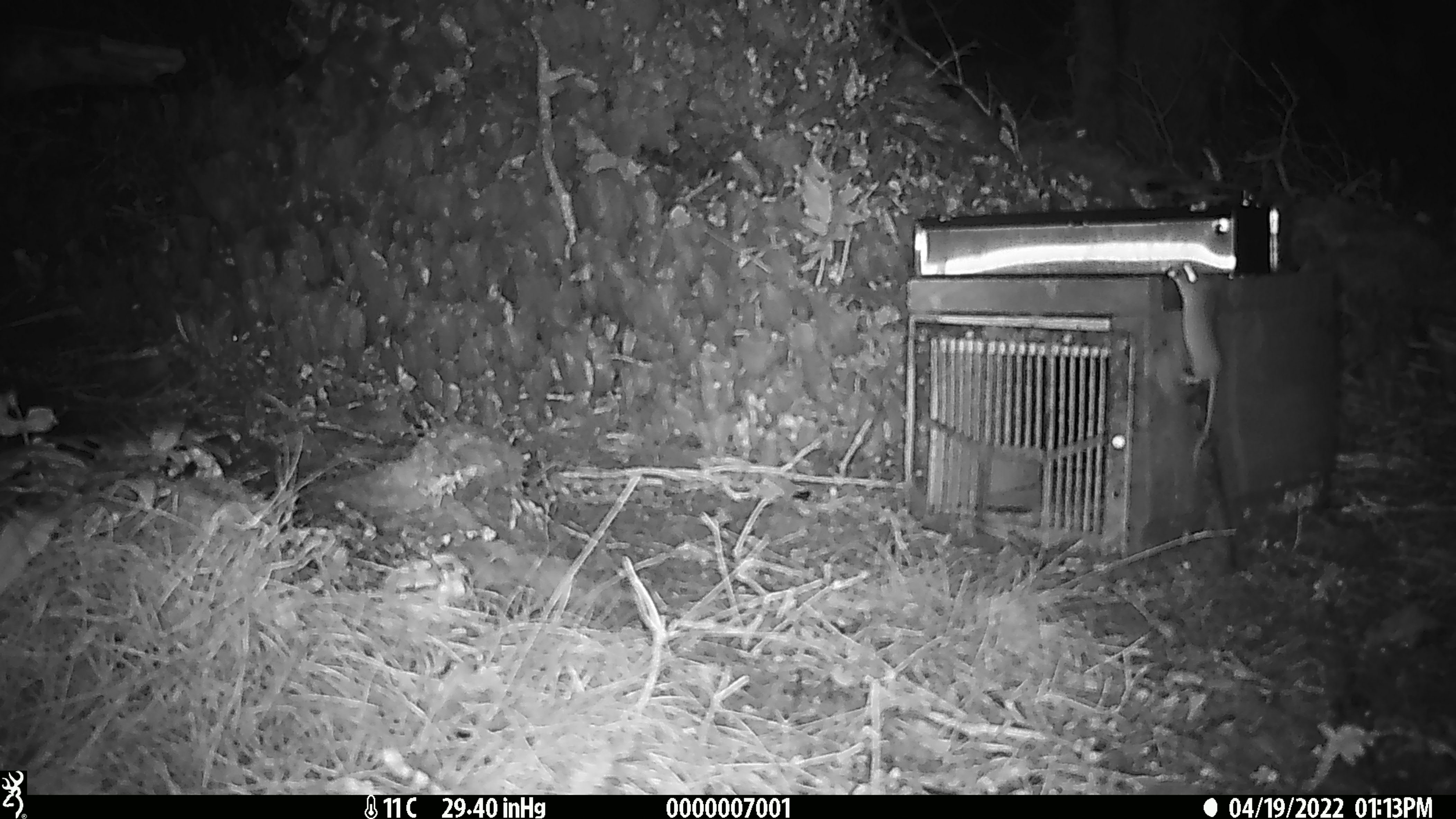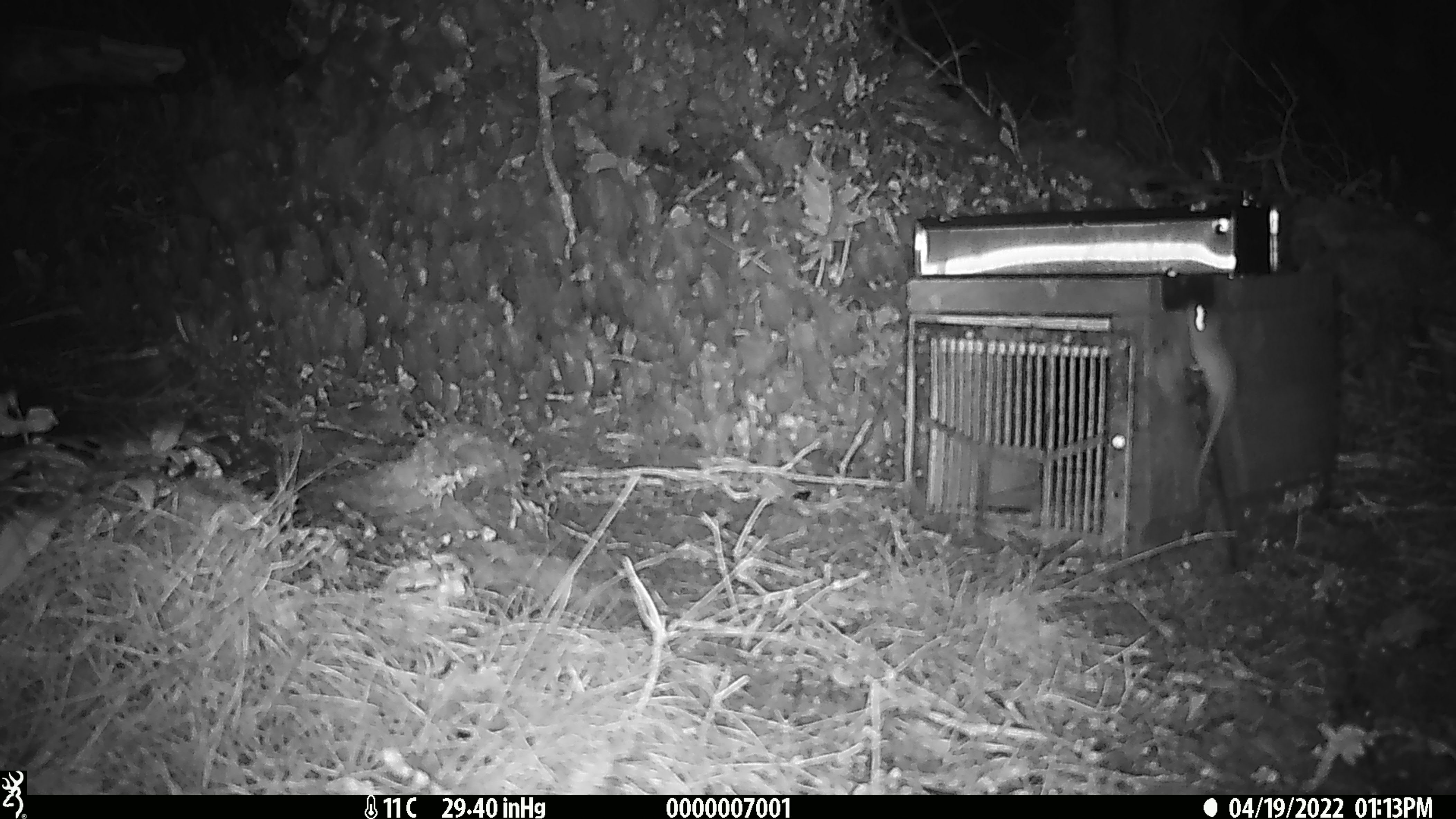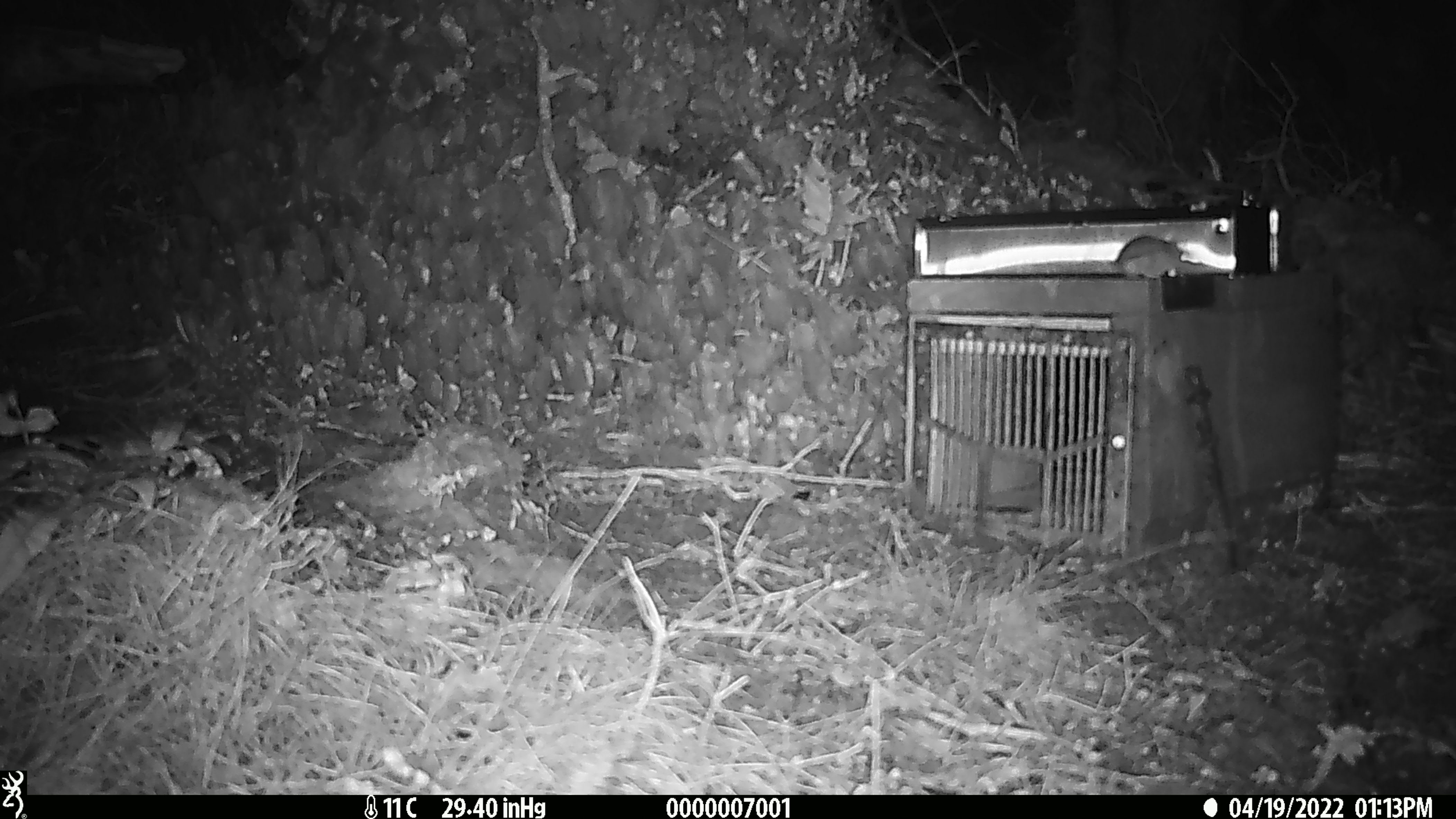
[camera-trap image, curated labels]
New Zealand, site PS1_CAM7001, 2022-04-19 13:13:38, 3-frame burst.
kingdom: Animalia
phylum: Chordata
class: Mammalia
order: Rodentia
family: Muridae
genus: Mus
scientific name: Mus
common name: mouse